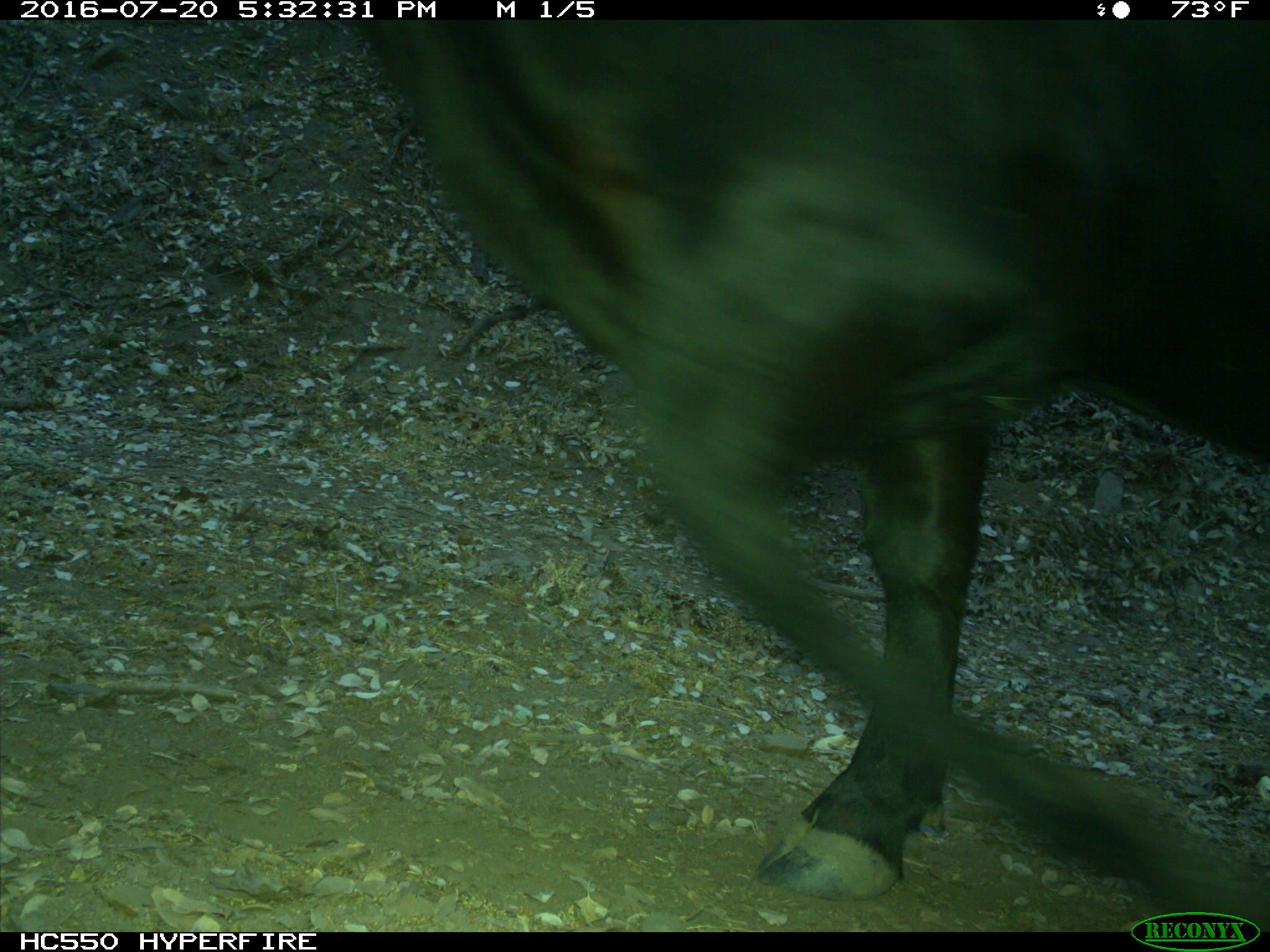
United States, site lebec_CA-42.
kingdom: Animalia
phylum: Chordata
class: Mammalia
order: Artiodactyla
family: Bovidae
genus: Bos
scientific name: Bos taurus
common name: domestic cow